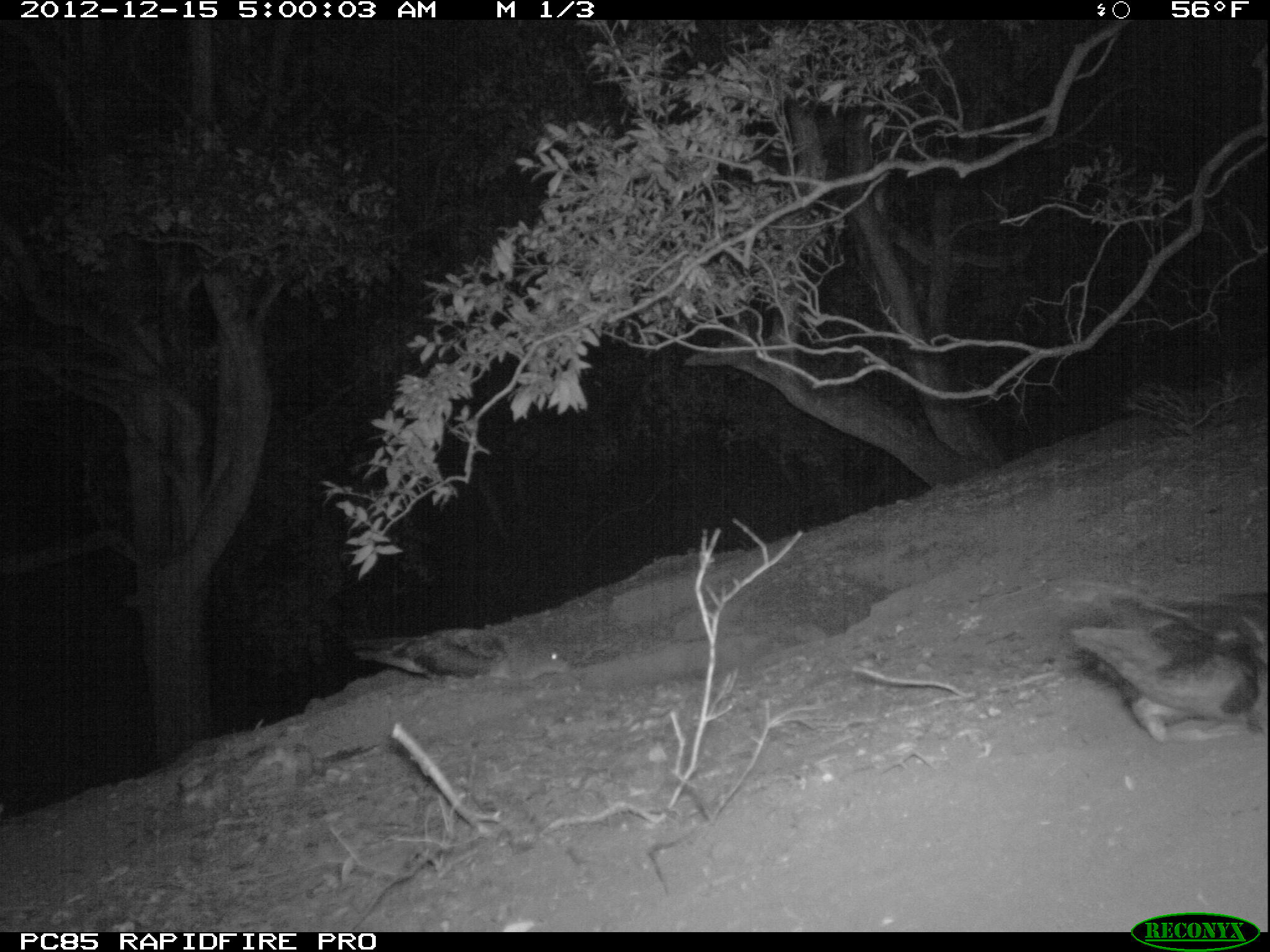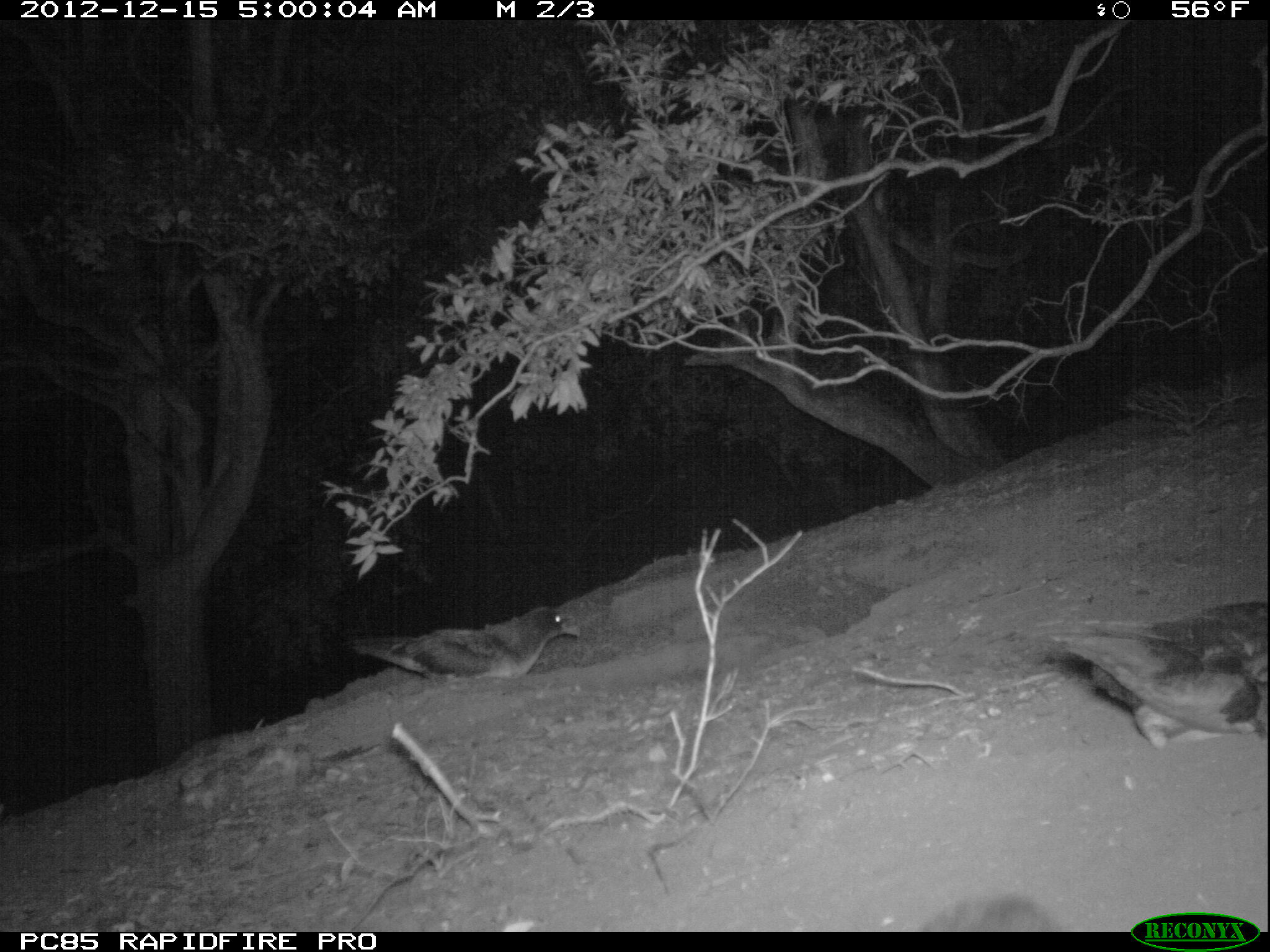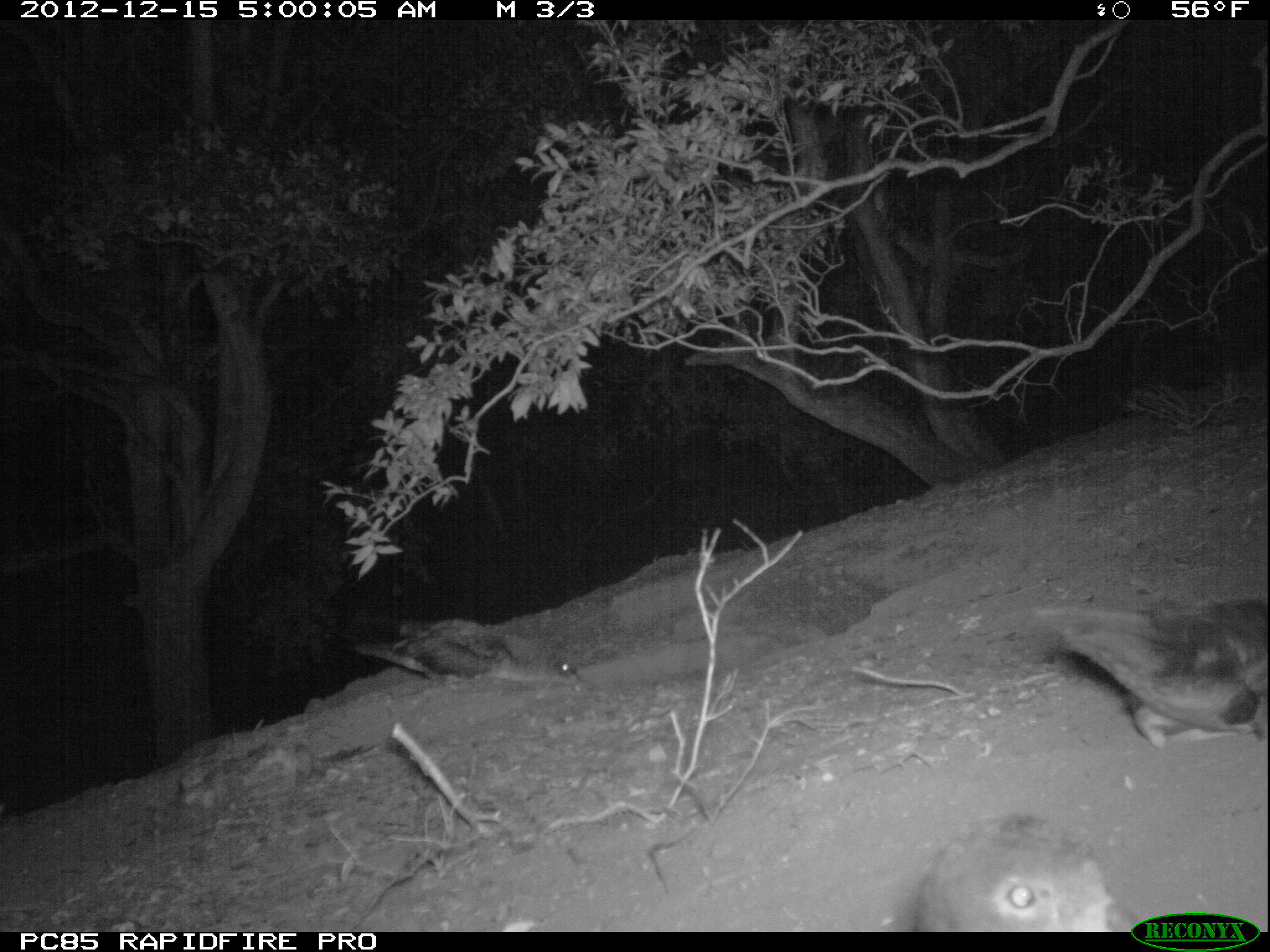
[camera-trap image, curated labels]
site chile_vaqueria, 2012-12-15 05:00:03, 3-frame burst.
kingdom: Animalia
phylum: Chordata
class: Aves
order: Procellariiformes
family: Procellariidae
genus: Calonectris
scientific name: Calonectris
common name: shearwater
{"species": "shearwater (Calonectris)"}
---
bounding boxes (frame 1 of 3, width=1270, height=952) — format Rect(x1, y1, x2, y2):
shearwater: Rect(1066, 589, 1269, 748); Rect(353, 621, 569, 682)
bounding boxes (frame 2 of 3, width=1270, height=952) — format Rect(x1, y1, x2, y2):
shearwater: Rect(1031, 596, 1269, 755); Rect(344, 602, 580, 688); Rect(923, 891, 1061, 933)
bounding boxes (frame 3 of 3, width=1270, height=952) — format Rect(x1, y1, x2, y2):
shearwater: Rect(1020, 594, 1269, 756); Rect(899, 816, 1129, 932); Rect(351, 619, 581, 690)